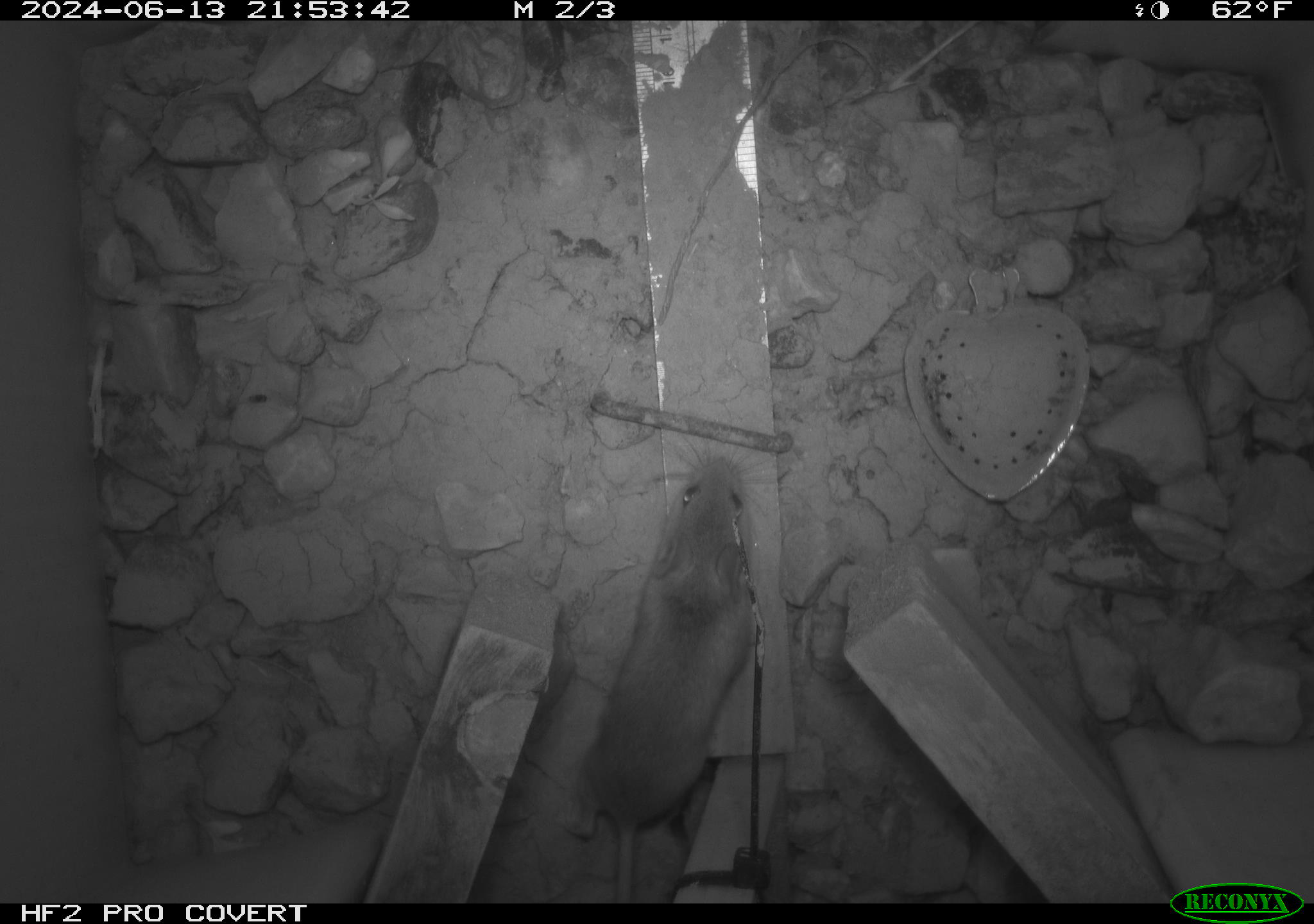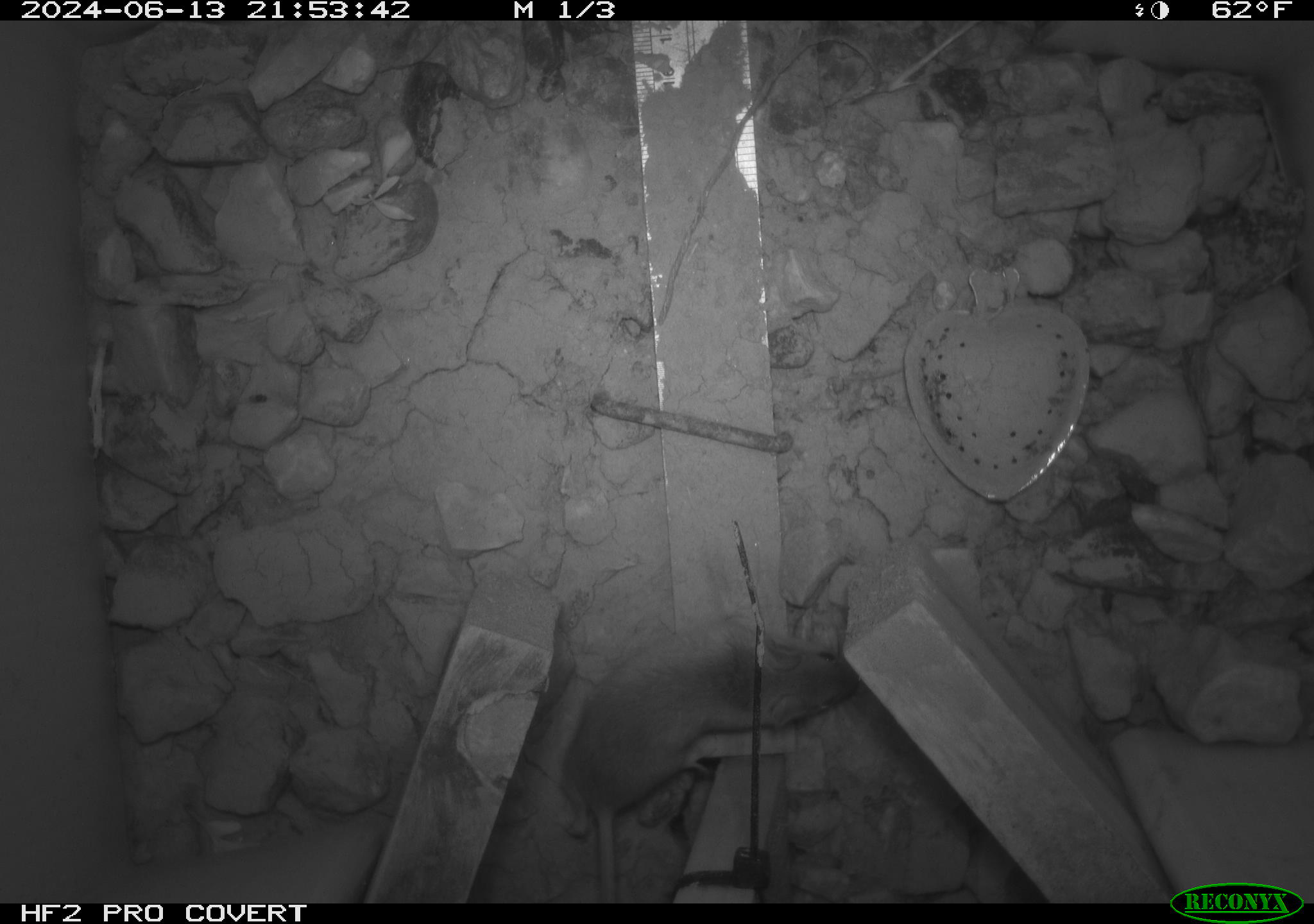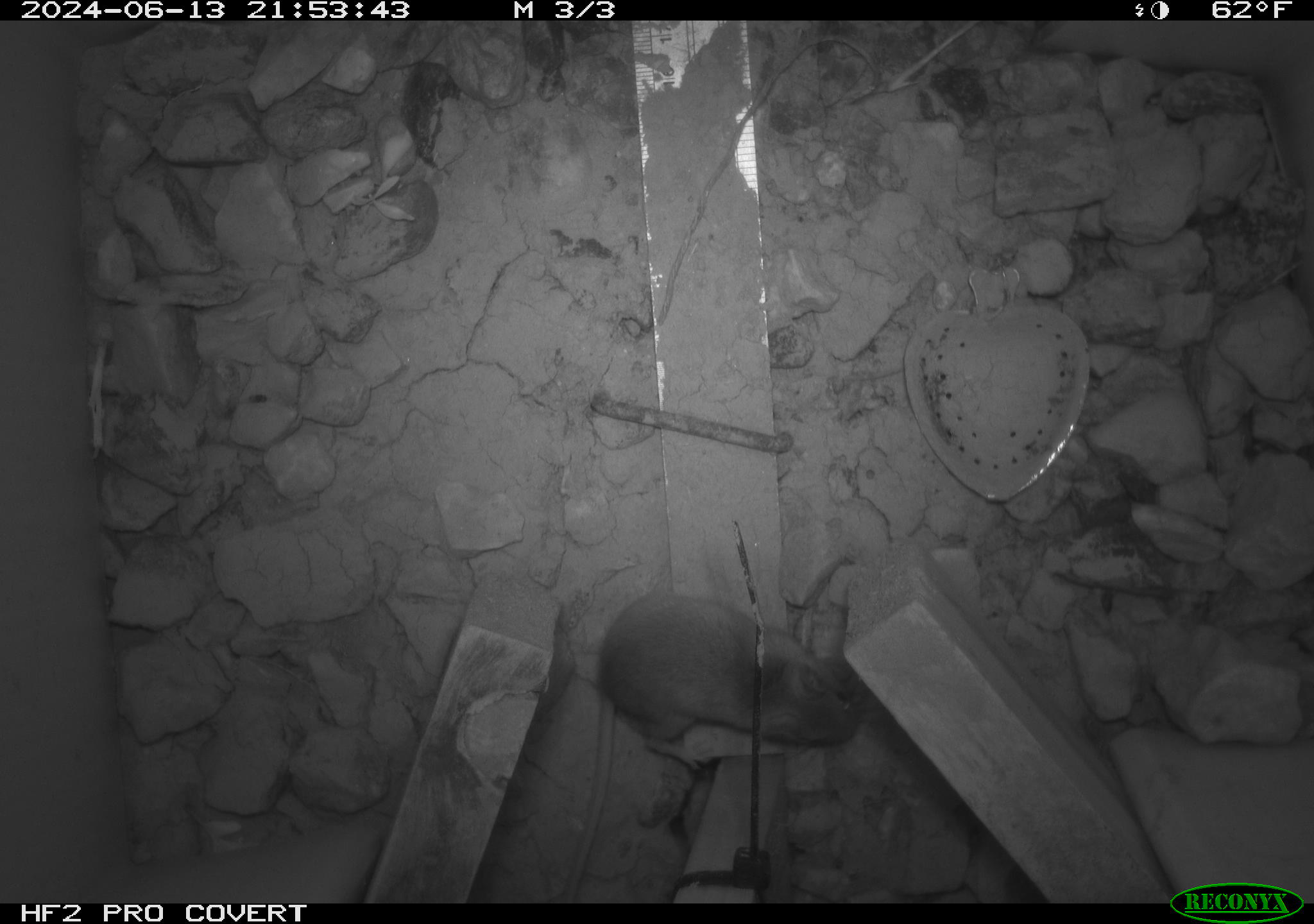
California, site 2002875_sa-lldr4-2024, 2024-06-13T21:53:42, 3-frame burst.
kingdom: Animalia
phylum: Chordata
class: Mammalia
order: Rodentia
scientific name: Rodentia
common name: mouse species